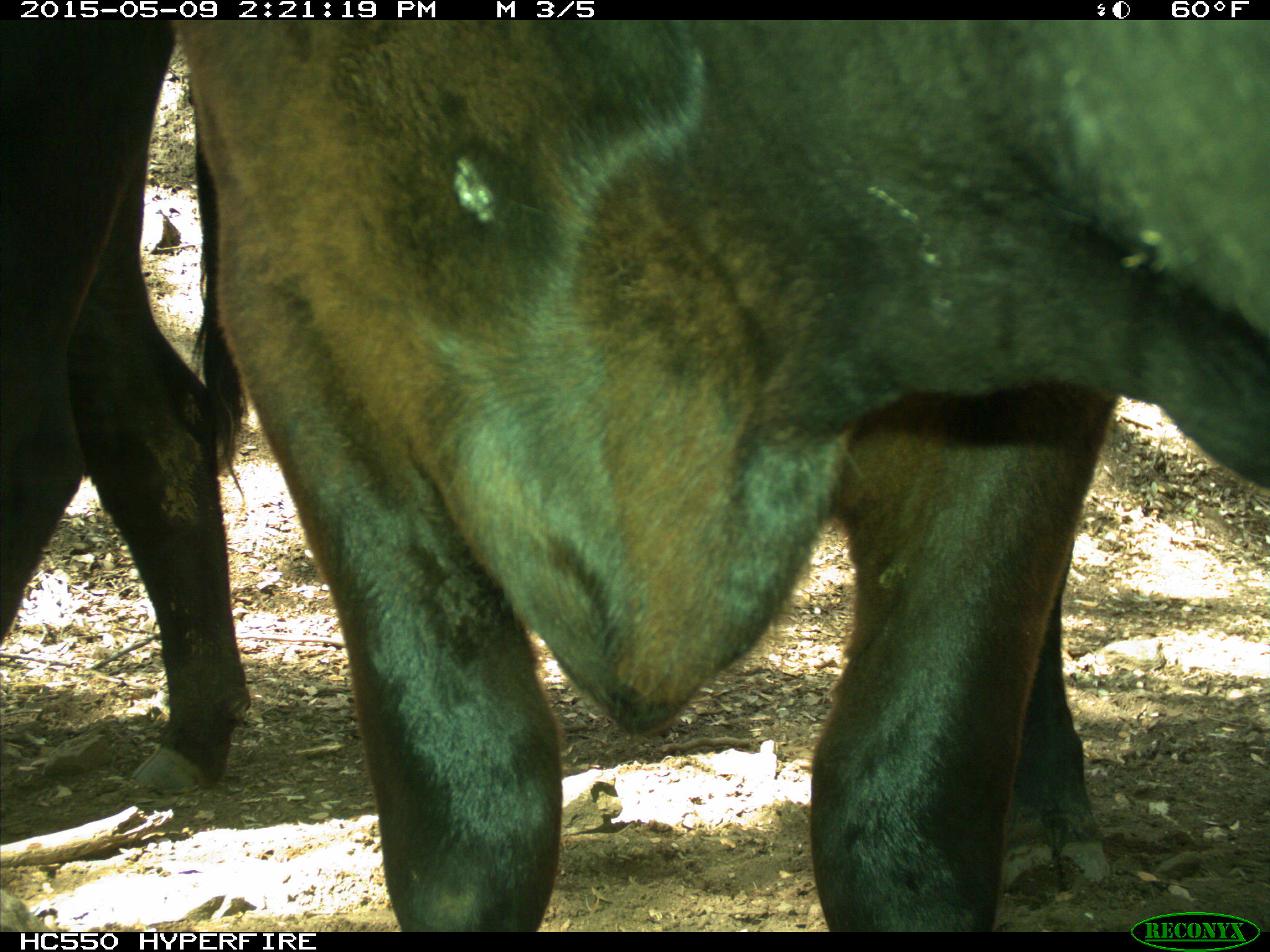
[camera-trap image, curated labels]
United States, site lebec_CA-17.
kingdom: Animalia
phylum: Chordata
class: Mammalia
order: Artiodactyla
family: Bovidae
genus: Bos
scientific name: Bos taurus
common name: domestic cow